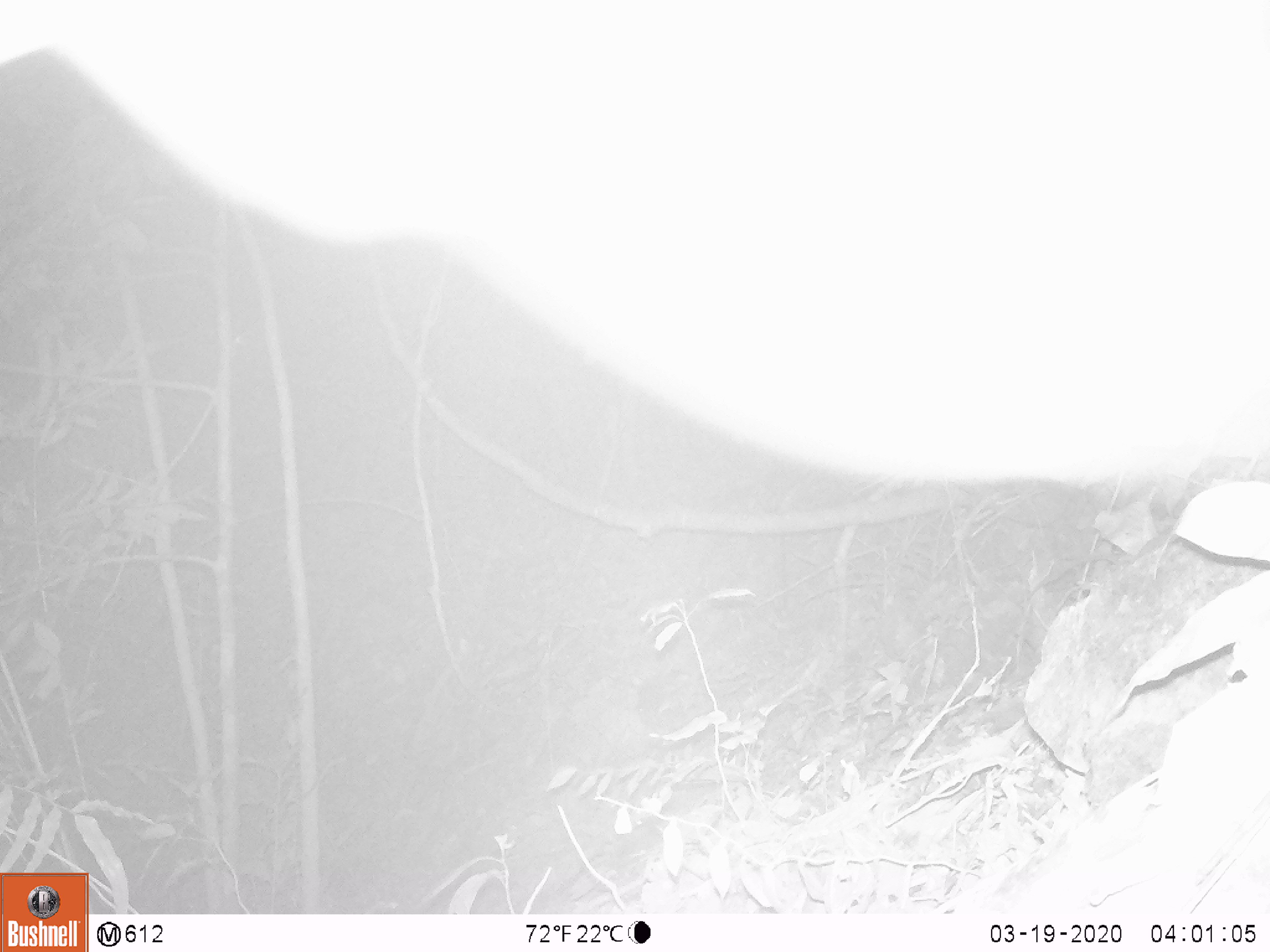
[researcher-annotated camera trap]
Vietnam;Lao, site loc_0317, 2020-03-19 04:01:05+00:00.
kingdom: Animalia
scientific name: Animalia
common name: animal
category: unidentified animal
Unidentified animal (animal) (Animalia). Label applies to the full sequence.